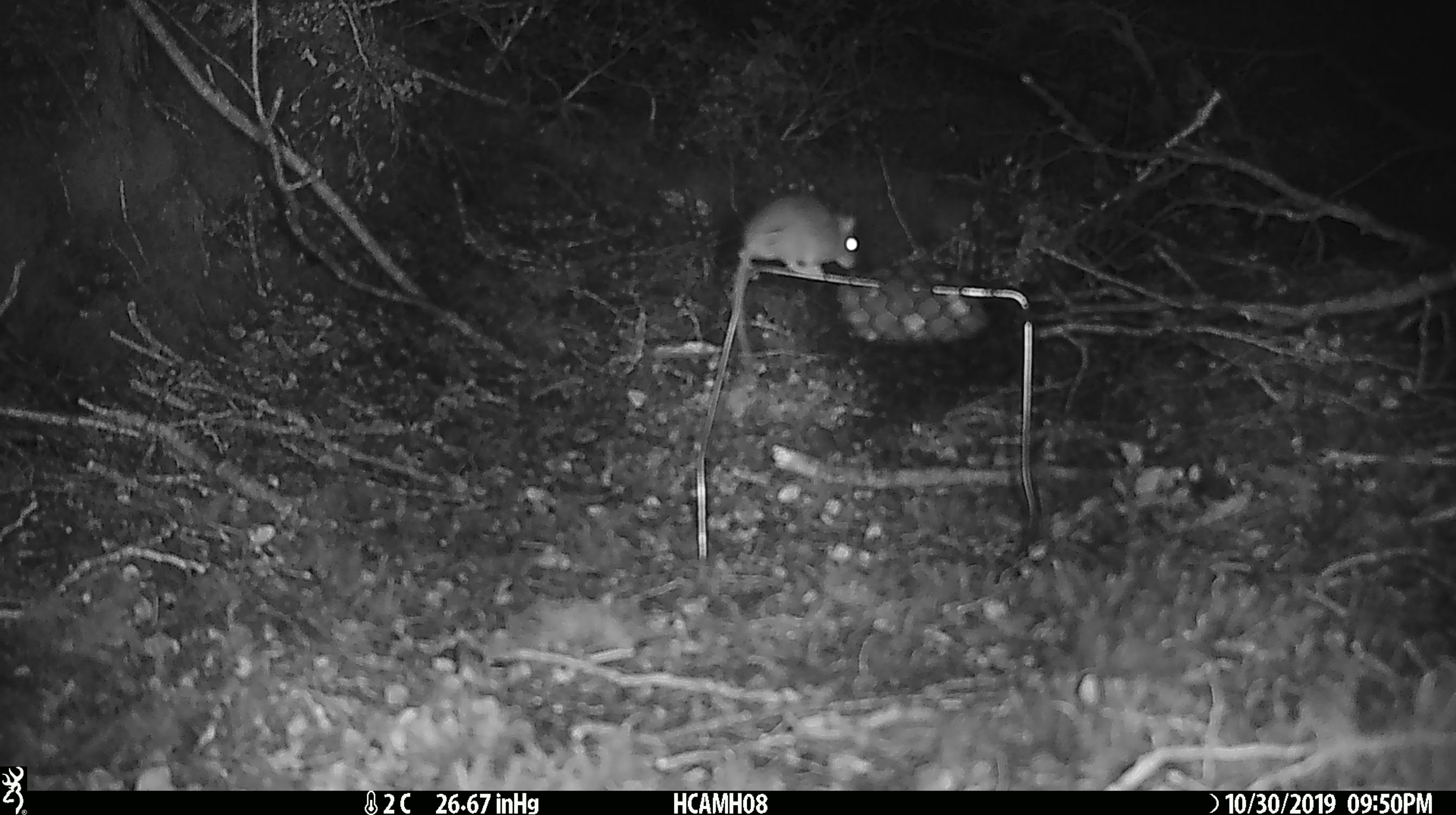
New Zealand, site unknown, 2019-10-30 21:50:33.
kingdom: Animalia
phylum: Chordata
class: Mammalia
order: Rodentia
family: Muridae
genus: Mus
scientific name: Mus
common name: mouse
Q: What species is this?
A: Mouse (Mus).